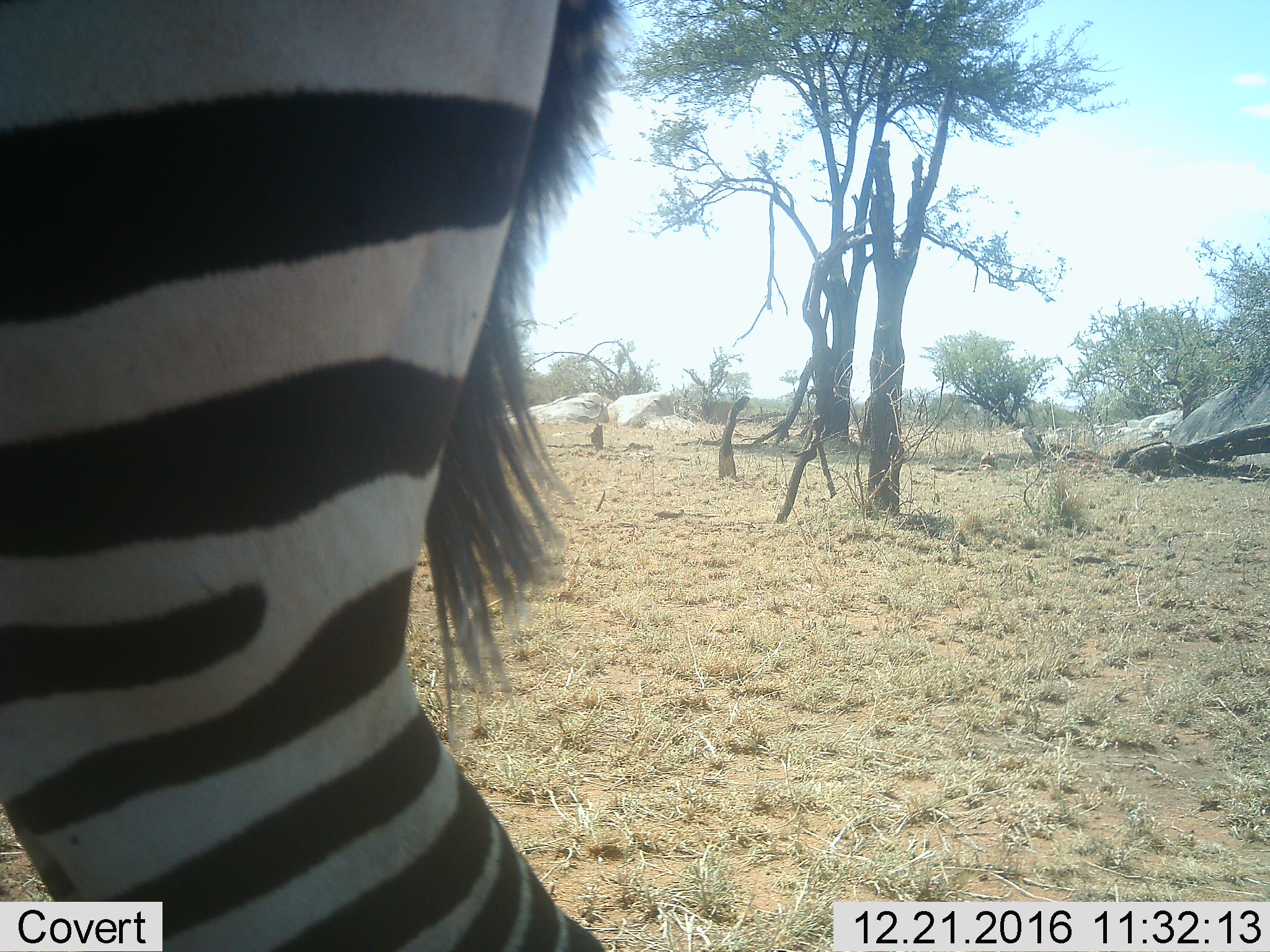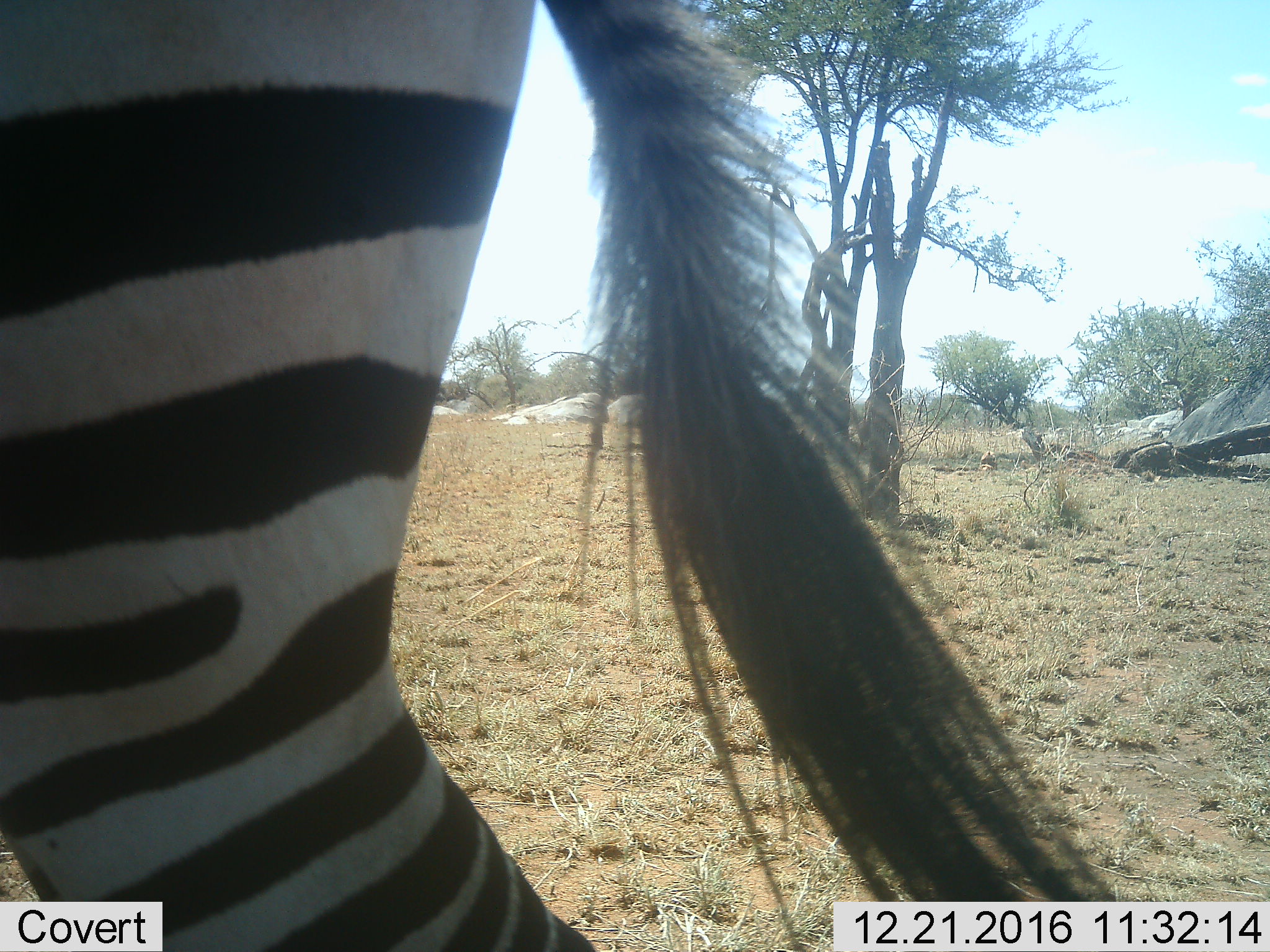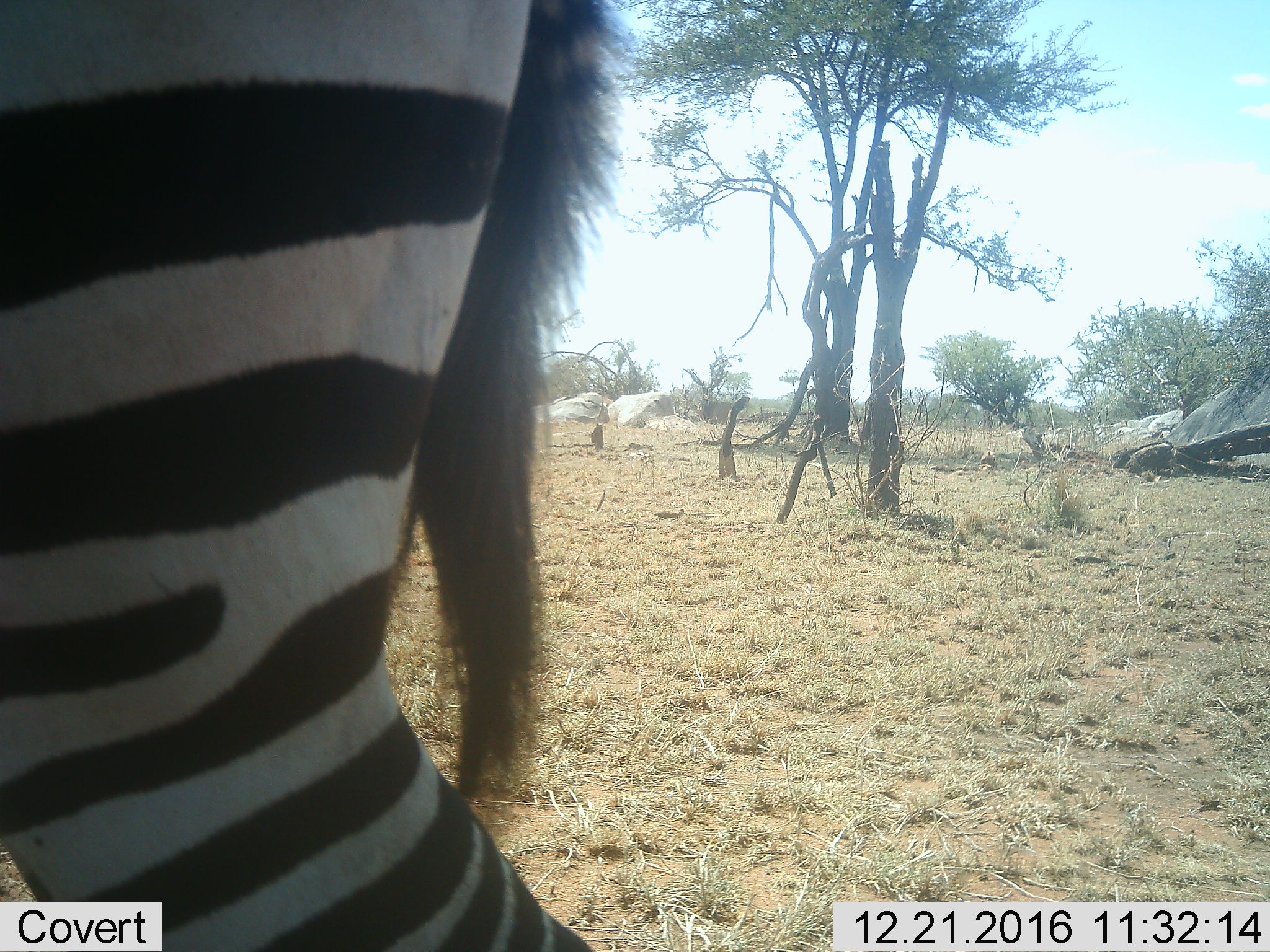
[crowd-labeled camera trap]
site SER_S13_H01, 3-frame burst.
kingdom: Animalia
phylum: Chordata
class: Mammalia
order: Perissodactyla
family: Equidae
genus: Equus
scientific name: Equus quagga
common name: plains zebra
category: zebraplains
Zebraplains (plains zebra) (Equus quagga), count 1. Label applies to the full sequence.